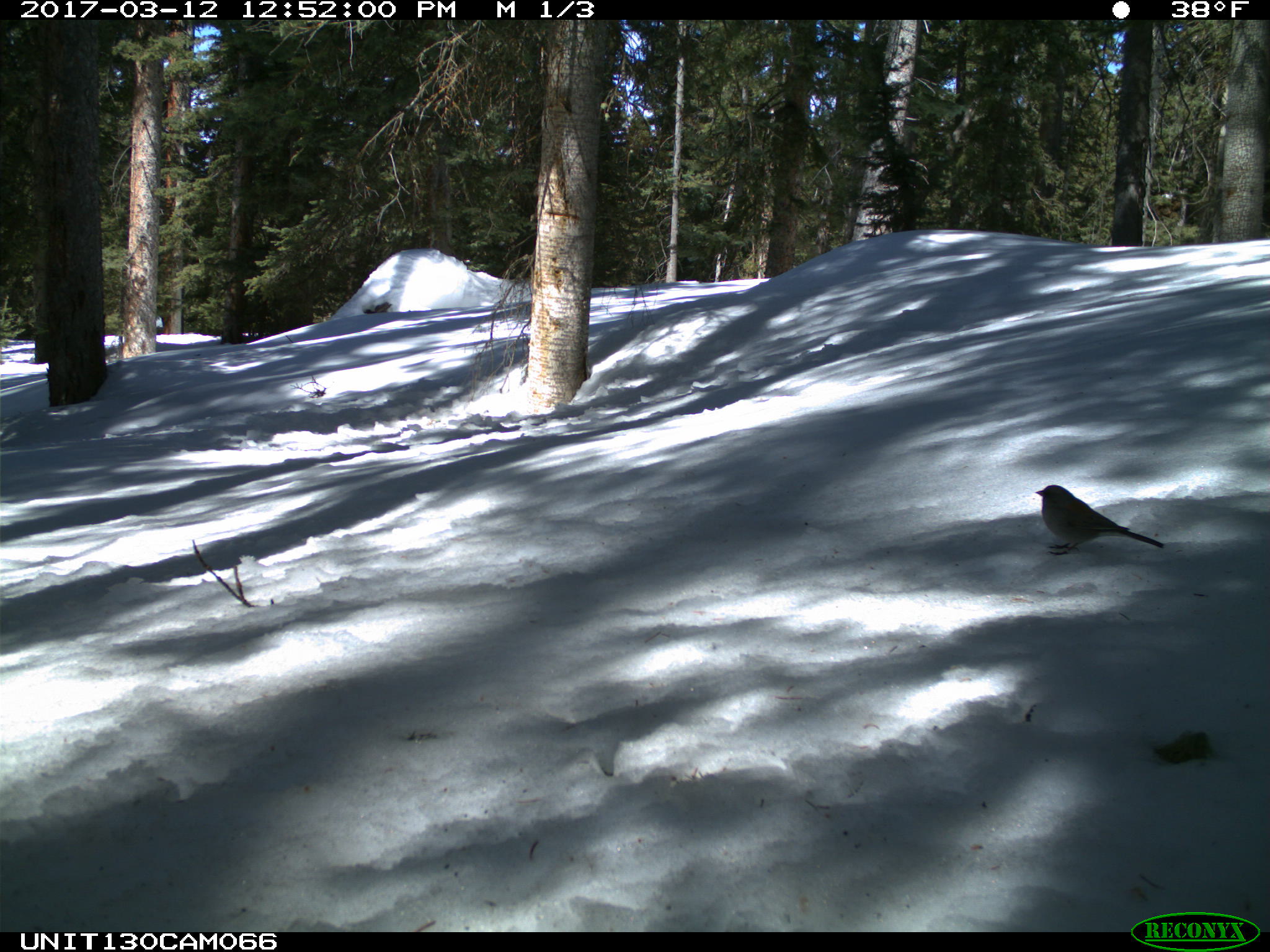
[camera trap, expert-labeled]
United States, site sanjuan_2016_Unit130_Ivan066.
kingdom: Animalia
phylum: Chordata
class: Aves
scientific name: Aves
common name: birds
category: unidentified bird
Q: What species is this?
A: Unidentified bird (birds) (Aves).